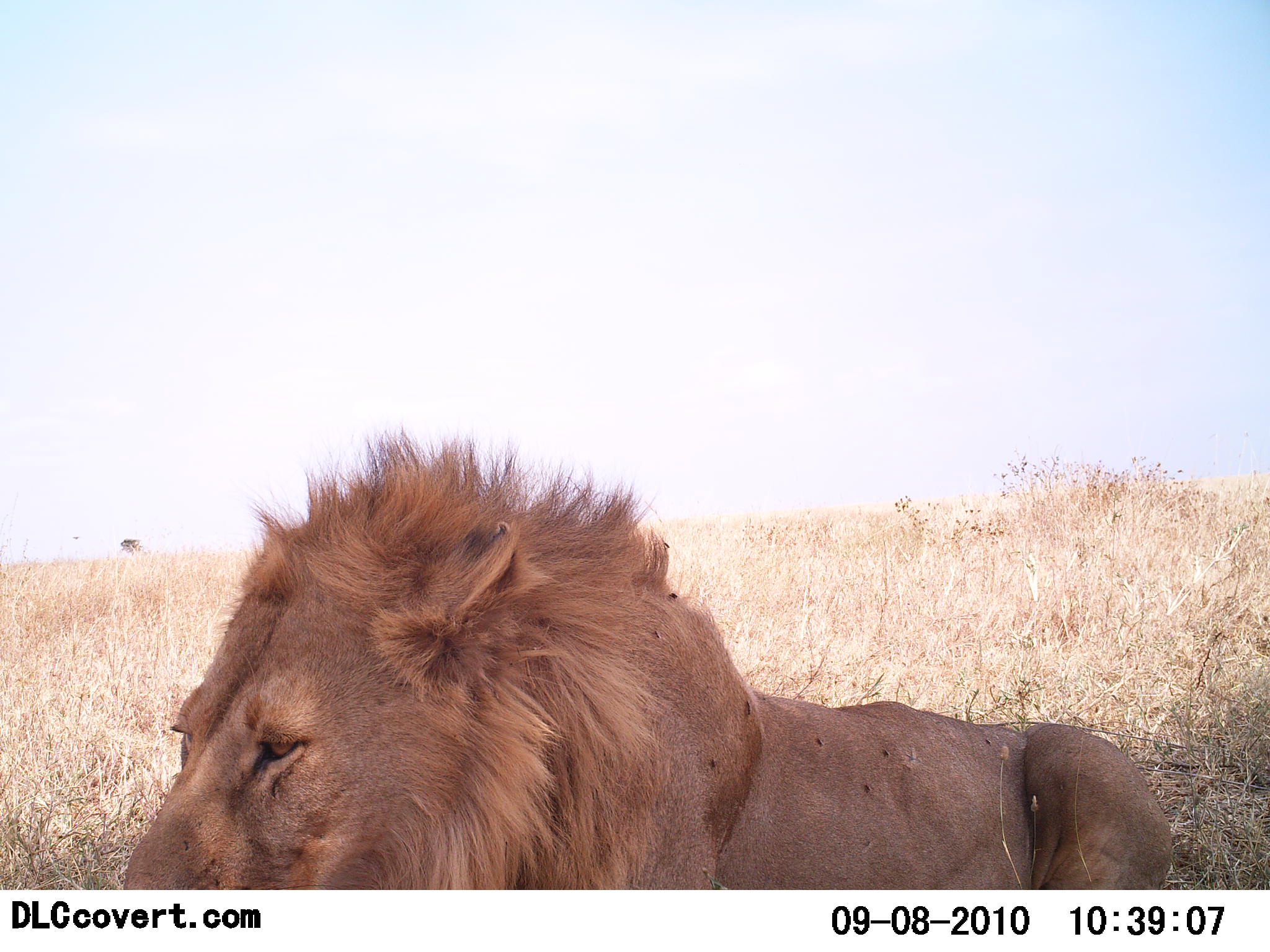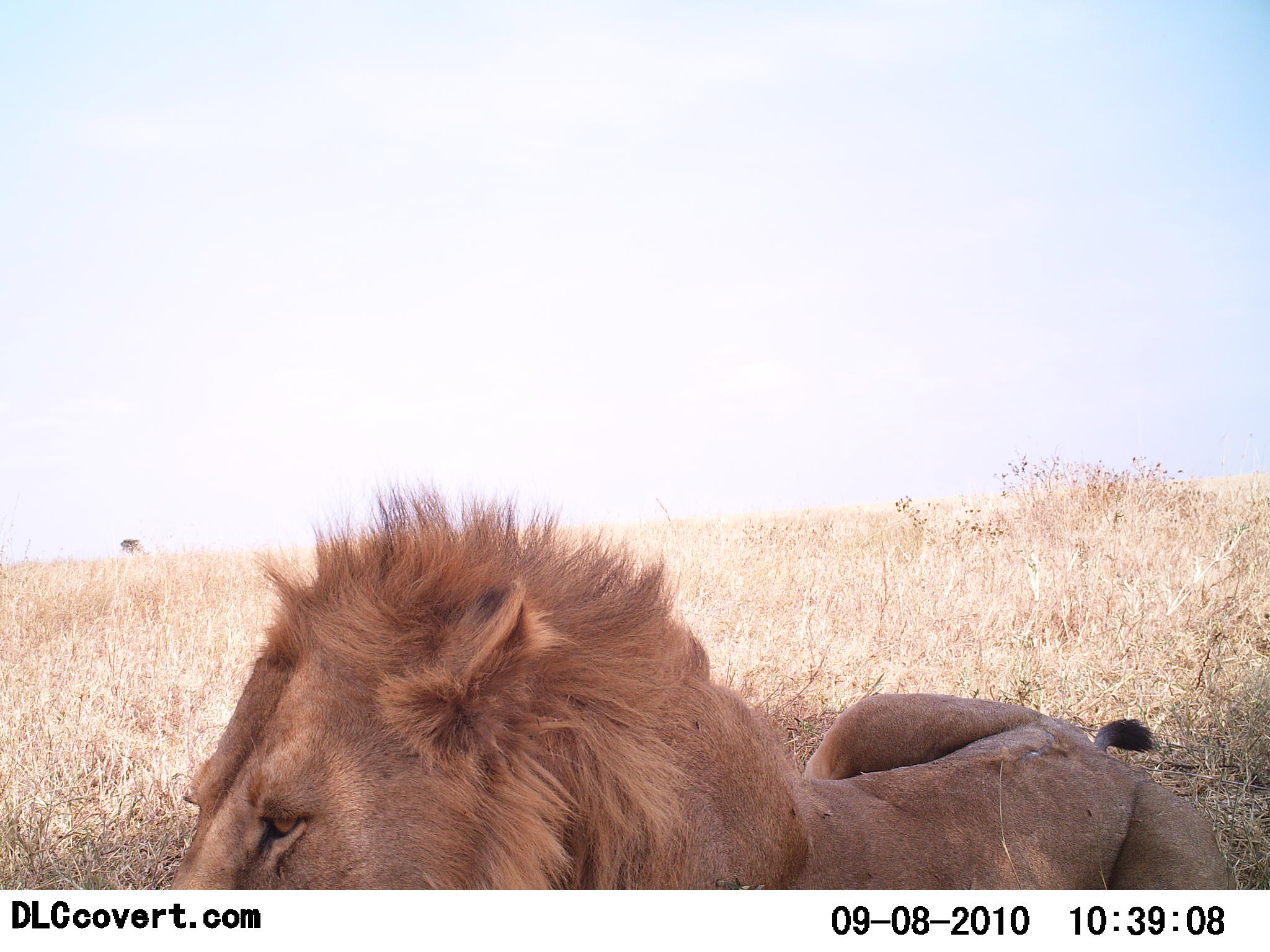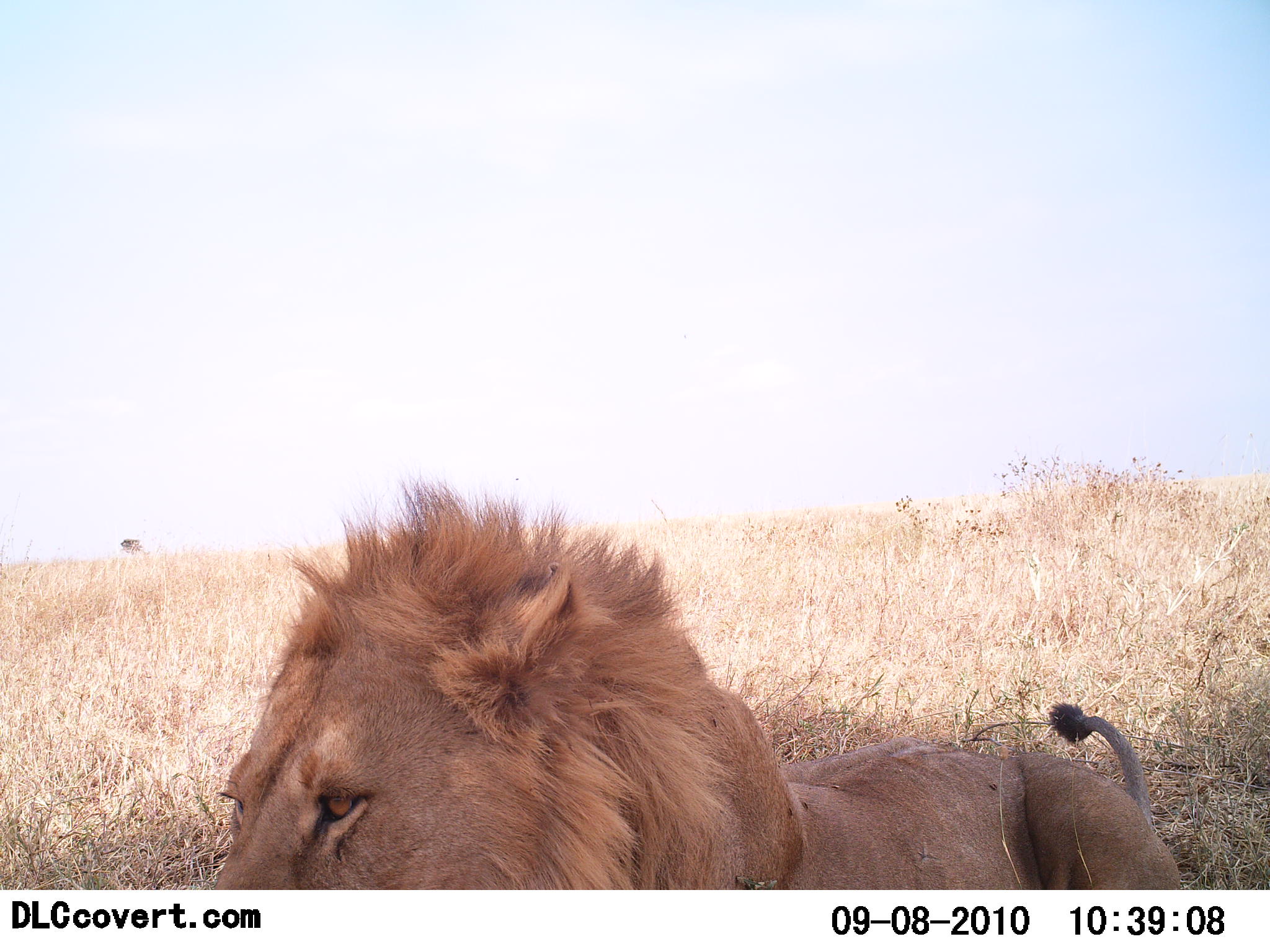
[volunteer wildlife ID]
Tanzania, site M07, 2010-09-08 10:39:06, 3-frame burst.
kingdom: Animalia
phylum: Chordata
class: Mammalia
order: Carnivora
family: Felidae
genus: Panthera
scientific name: Panthera leo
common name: lion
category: lionmale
Lionmale (lion) (Panthera leo), count 1. Behavior (volunteer vote fractions): standing 0%, resting 95%, moving 0%, interacting 5%. Young present (vote fraction): 0%. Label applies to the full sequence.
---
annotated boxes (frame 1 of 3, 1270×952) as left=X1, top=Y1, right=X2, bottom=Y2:
animal: left=123, top=427, right=1173, bottom=891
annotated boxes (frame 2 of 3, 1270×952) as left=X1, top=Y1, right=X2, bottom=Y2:
animal: left=172, top=475, right=1238, bottom=891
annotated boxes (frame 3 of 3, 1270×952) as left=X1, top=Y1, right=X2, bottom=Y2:
animal: left=213, top=470, right=1194, bottom=891